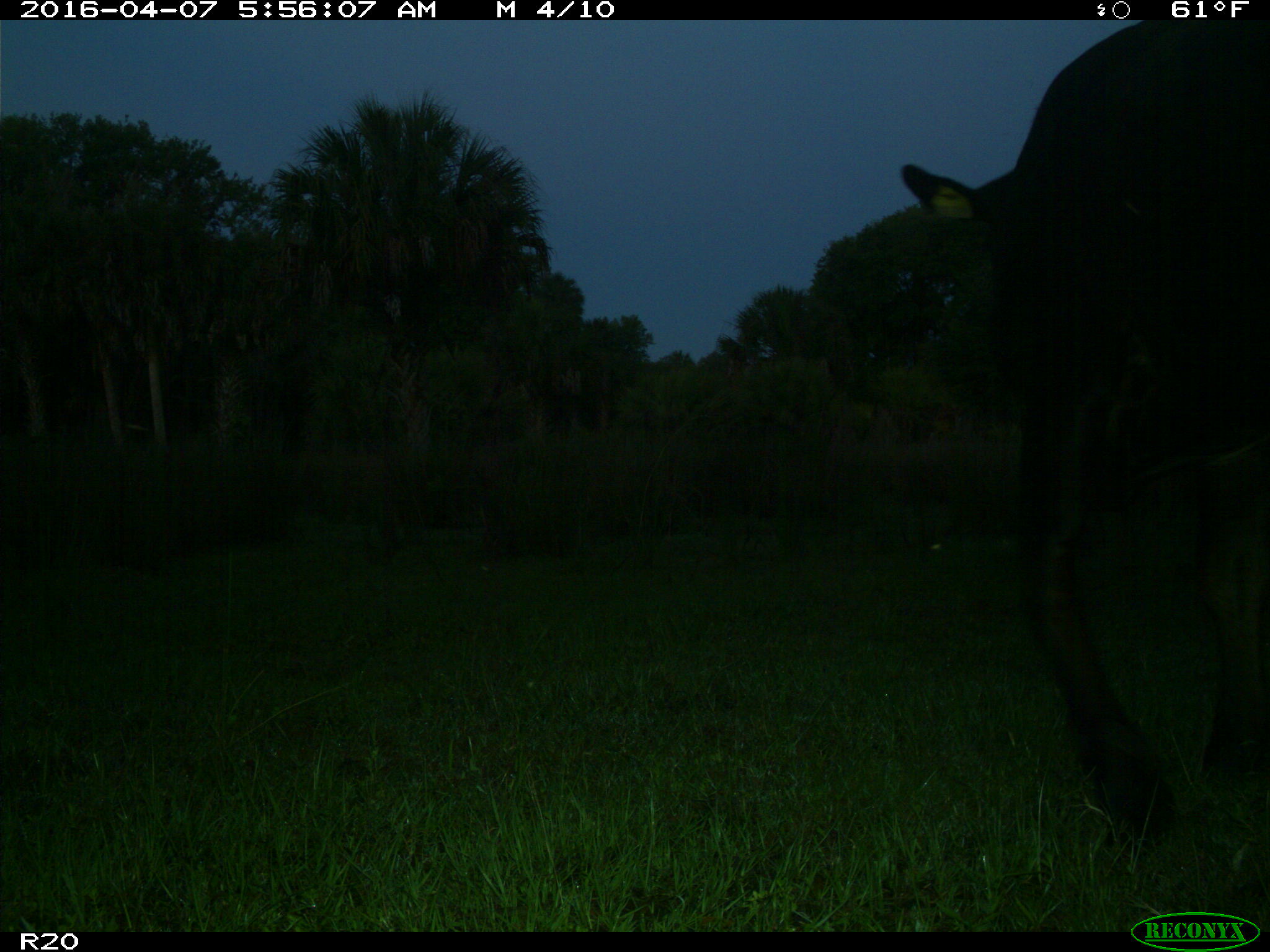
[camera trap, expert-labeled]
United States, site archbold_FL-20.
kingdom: Animalia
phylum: Chordata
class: Mammalia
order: Artiodactyla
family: Bovidae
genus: Bos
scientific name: Bos taurus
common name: domestic cow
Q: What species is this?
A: Bos taurus (domestic cow).